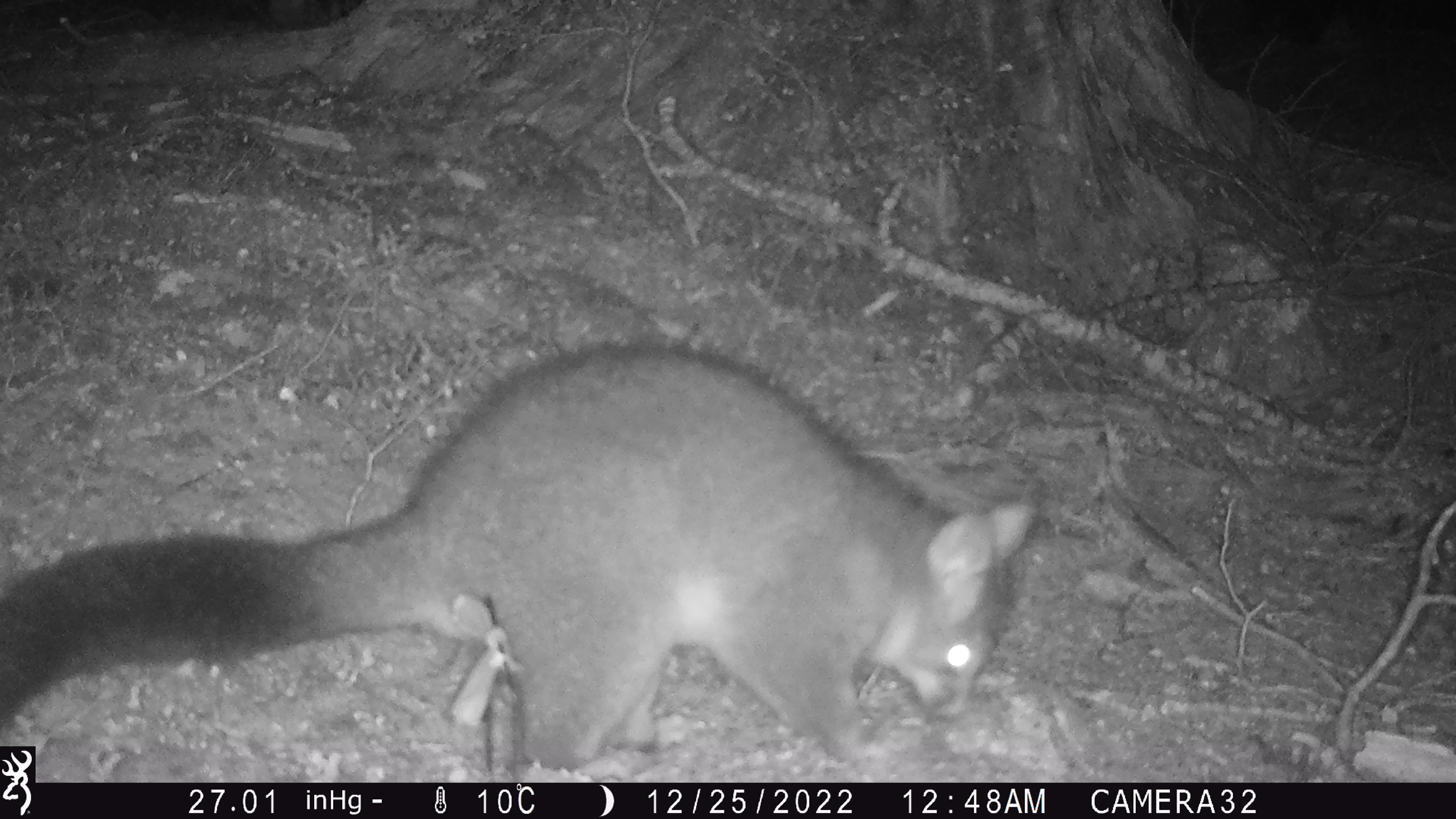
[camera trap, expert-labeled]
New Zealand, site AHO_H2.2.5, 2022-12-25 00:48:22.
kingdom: Animalia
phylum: Chordata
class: Mammalia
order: Diprotodontia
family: Phalangeridae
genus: Trichosurus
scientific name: Trichosurus vulpecula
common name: common brushtail possum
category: possum